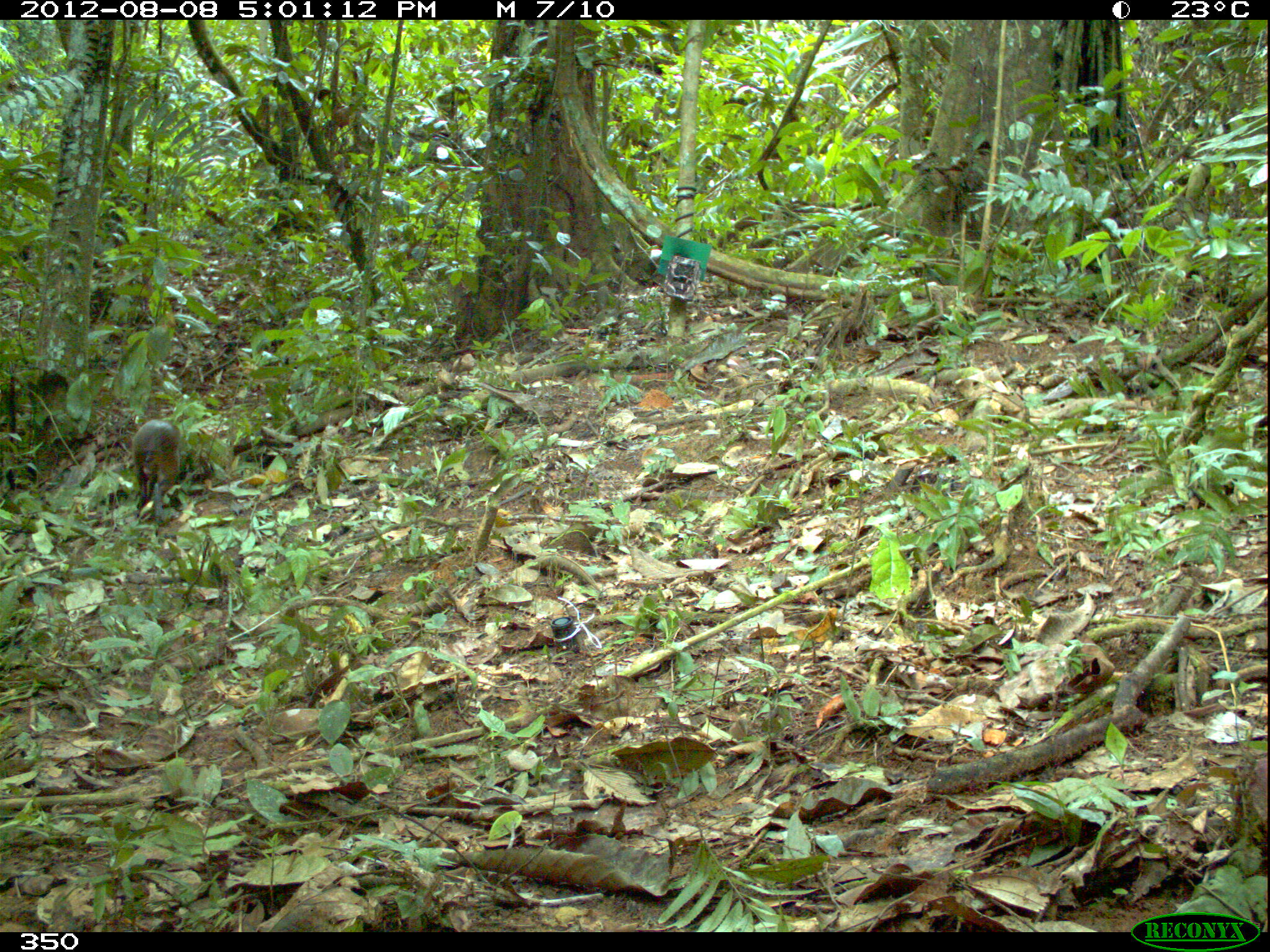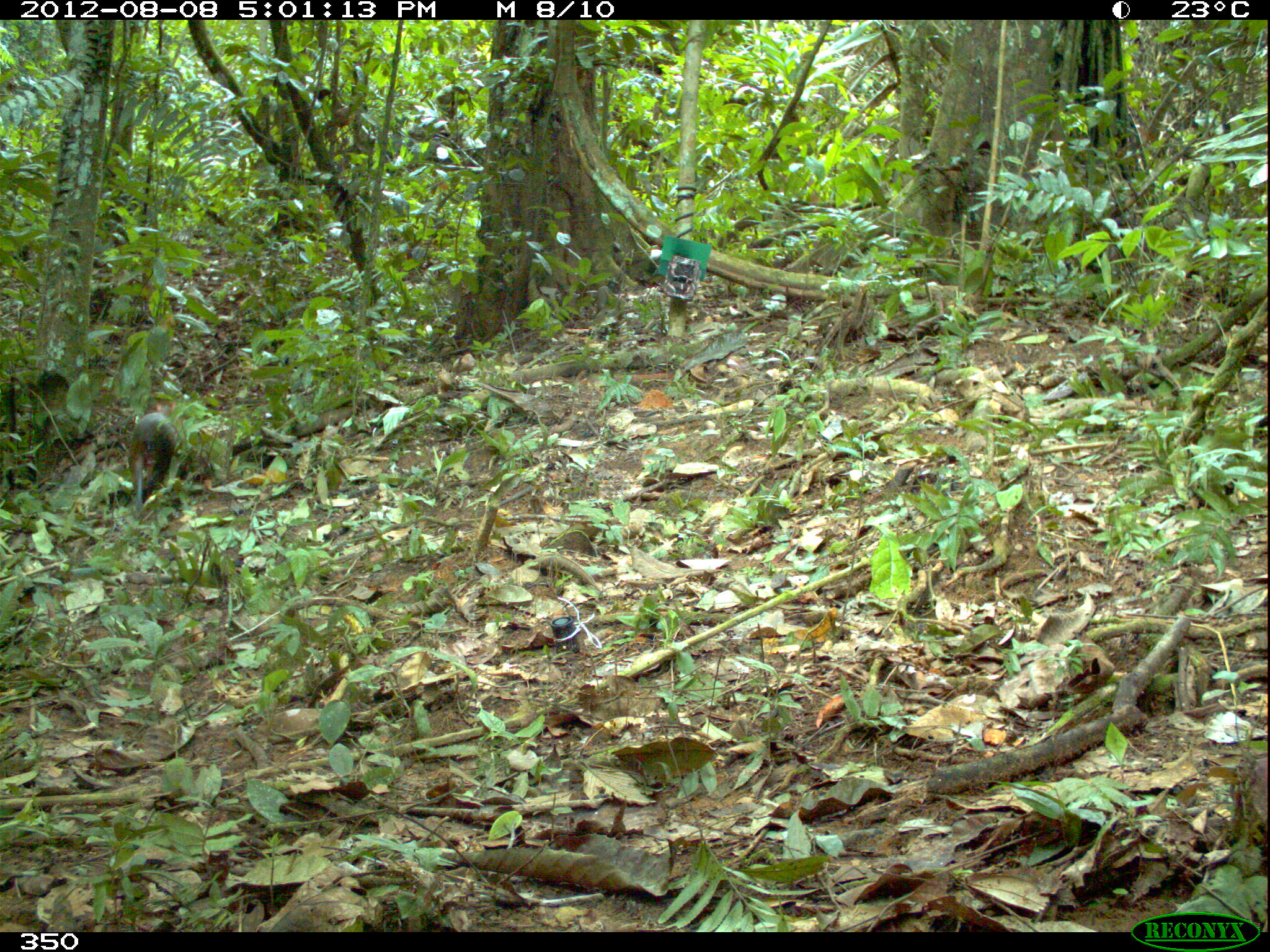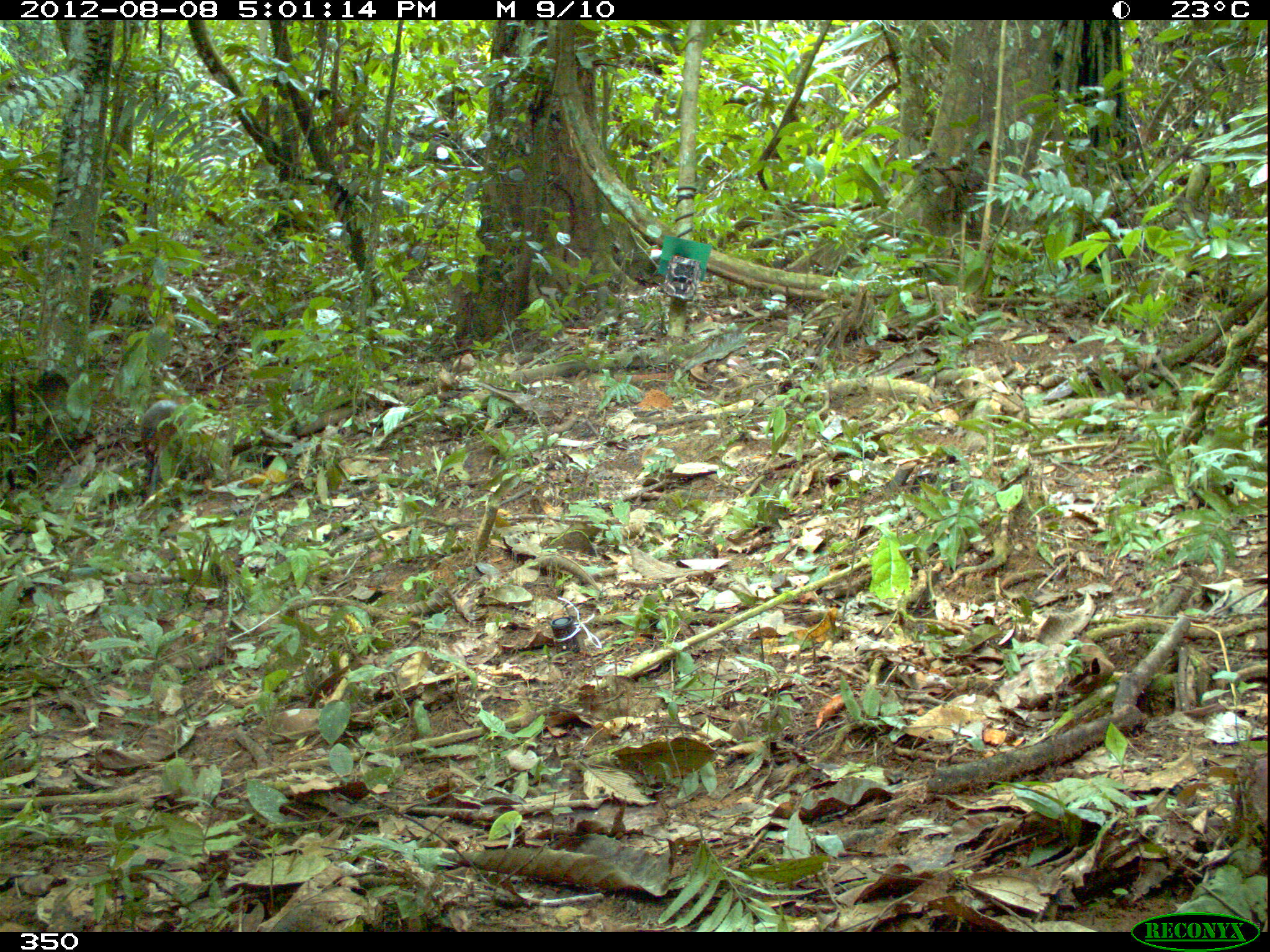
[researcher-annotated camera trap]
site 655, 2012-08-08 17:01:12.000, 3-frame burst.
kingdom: Animalia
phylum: Chordata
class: Mammalia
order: Rodentia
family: Dasyproctidae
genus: Dasyprocta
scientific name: Dasyprocta punctata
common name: central american agouti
Dasyprocta punctata (central american agouti).